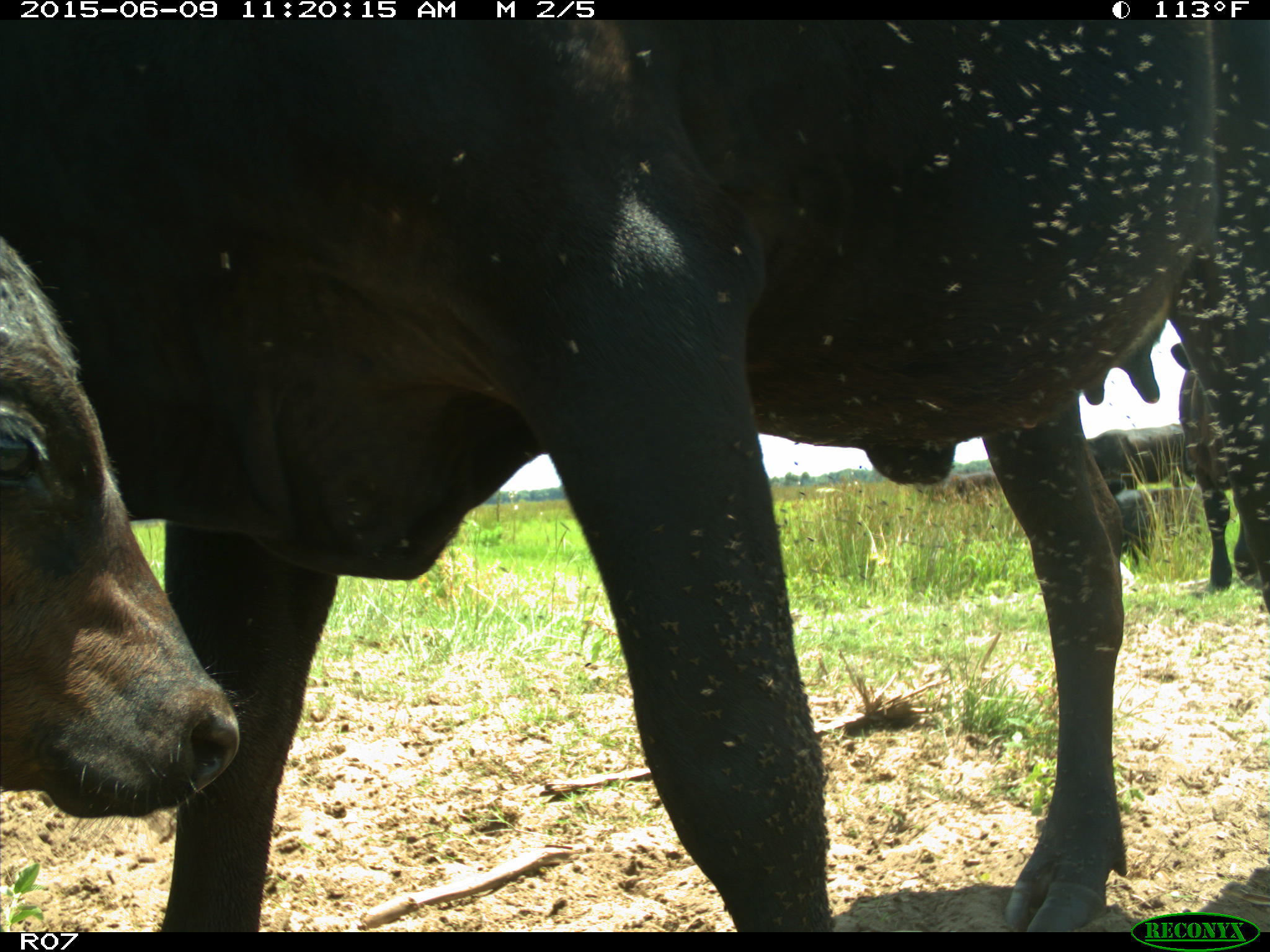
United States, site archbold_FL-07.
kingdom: Animalia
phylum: Chordata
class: Mammalia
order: Artiodactyla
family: Bovidae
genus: Bos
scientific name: Bos taurus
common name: domestic cow